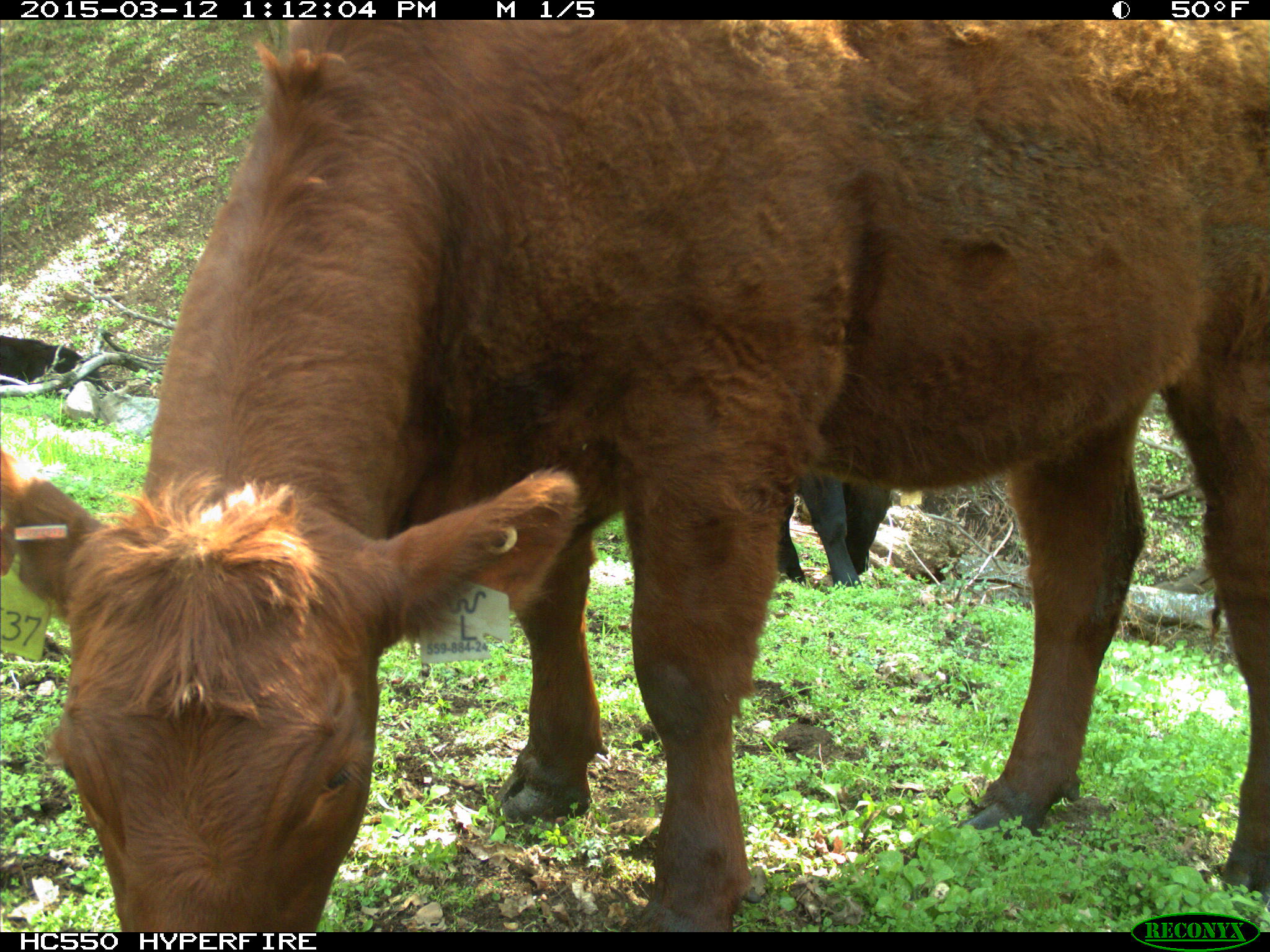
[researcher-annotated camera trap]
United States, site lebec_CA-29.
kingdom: Animalia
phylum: Chordata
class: Mammalia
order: Artiodactyla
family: Bovidae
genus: Bos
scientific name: Bos taurus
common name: domestic cow